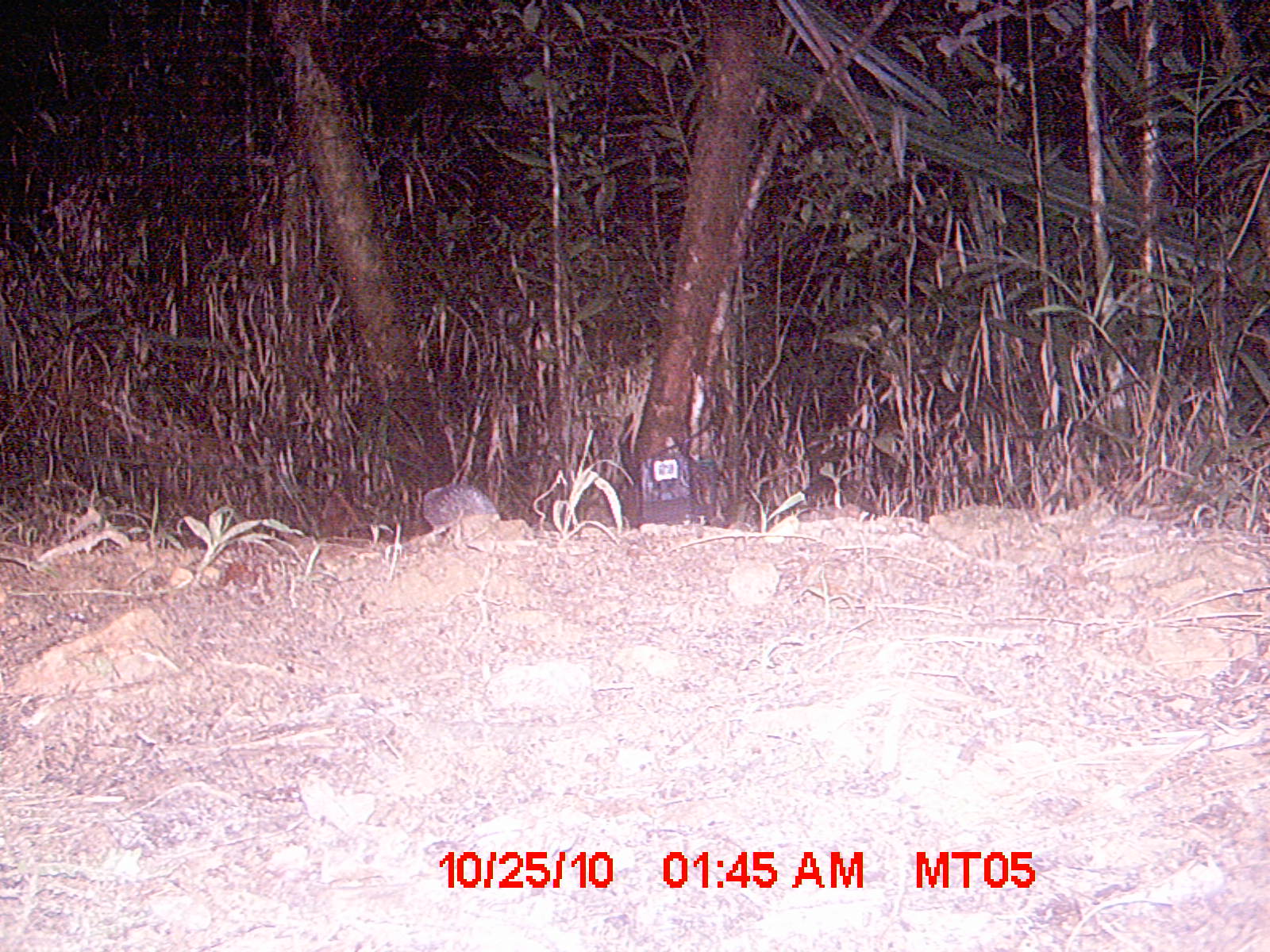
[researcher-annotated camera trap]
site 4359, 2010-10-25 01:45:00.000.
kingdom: Animalia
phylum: Chordata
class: Mammalia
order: Afrosoricida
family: Tenrecidae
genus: Setifer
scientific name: Setifer setosus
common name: greater hedgehog tenrec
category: setifer sp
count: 1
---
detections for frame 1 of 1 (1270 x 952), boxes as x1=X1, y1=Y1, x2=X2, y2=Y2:
setifer sp: x1=421, y1=482, x2=498, y2=534